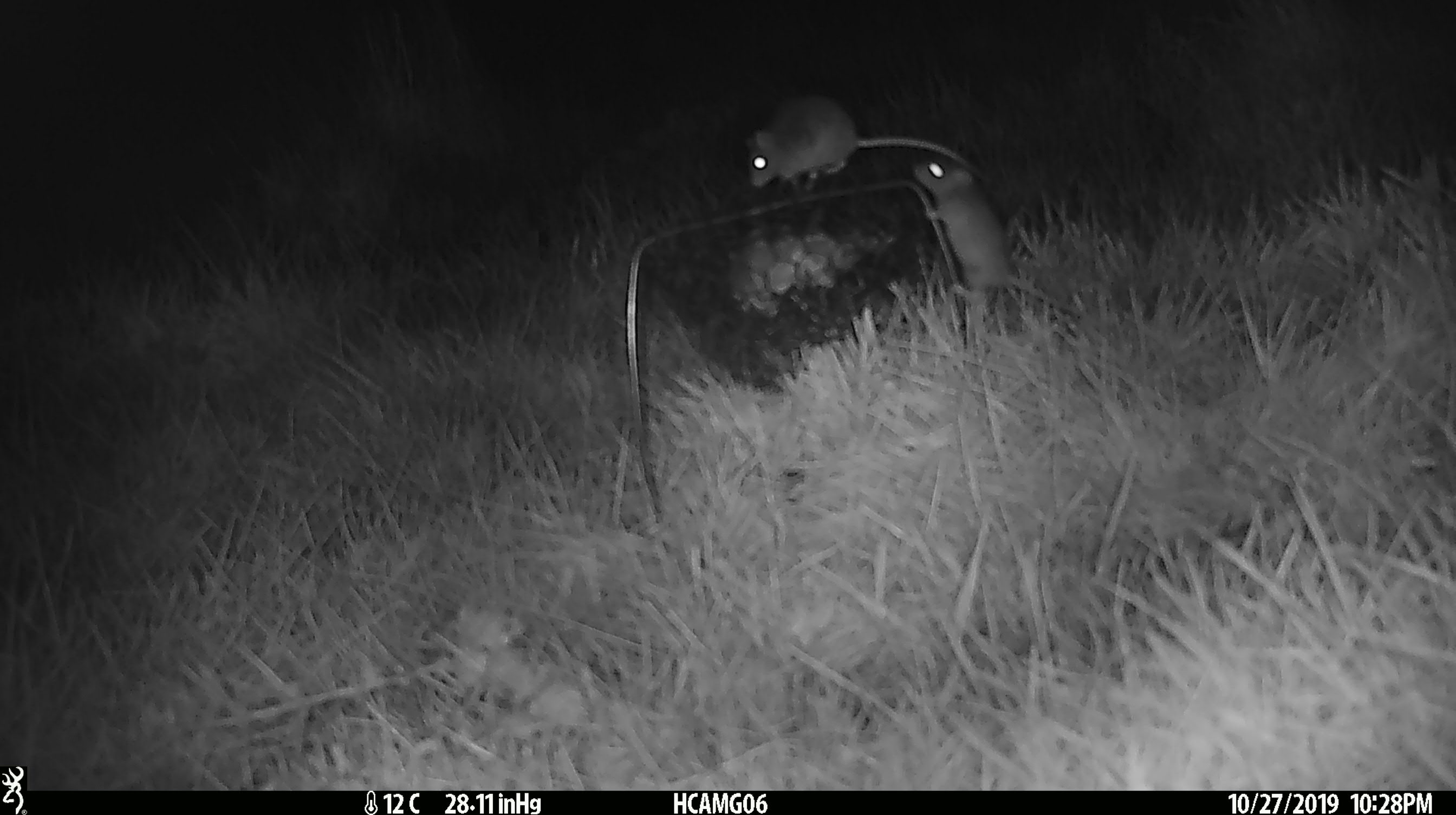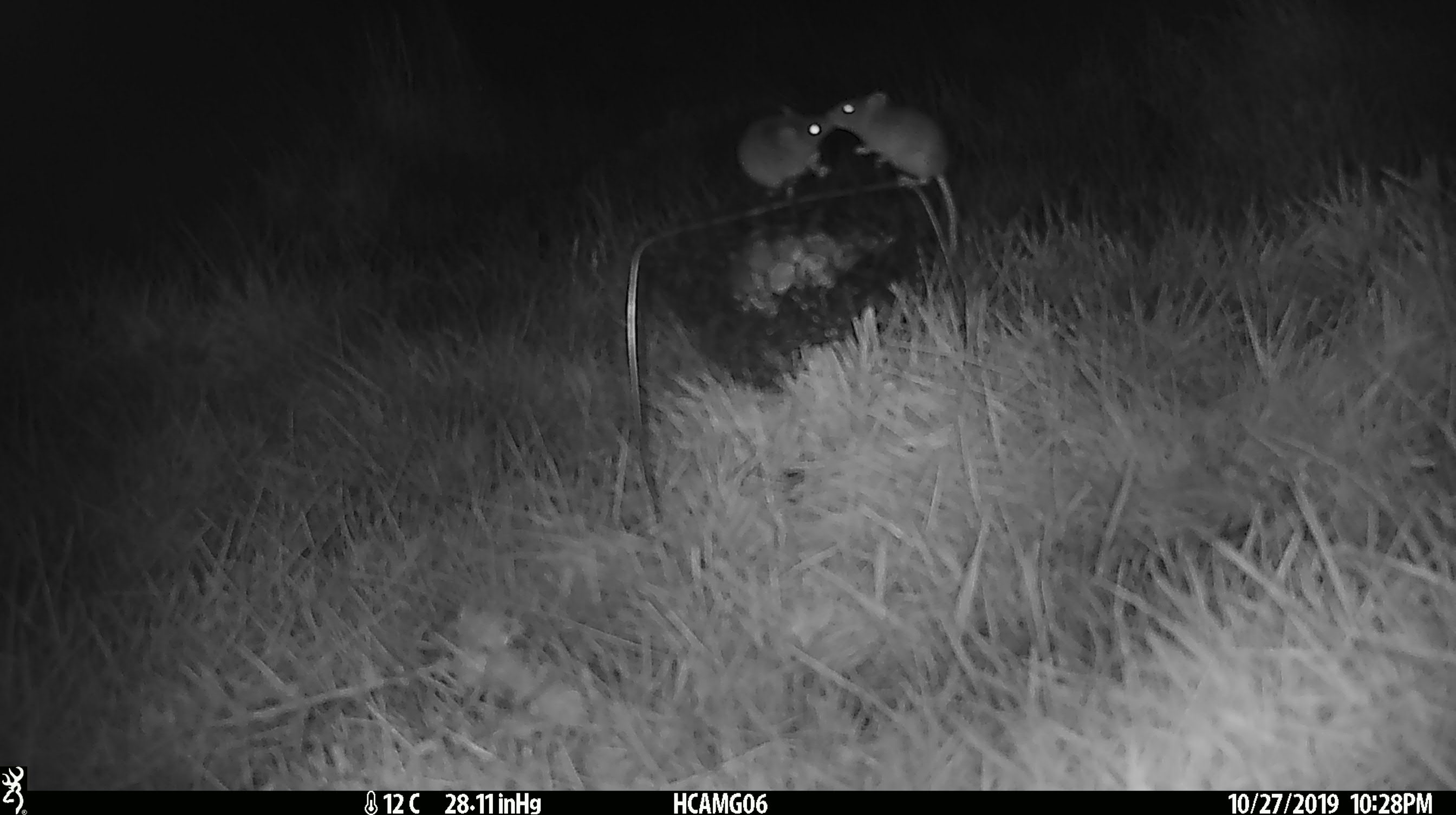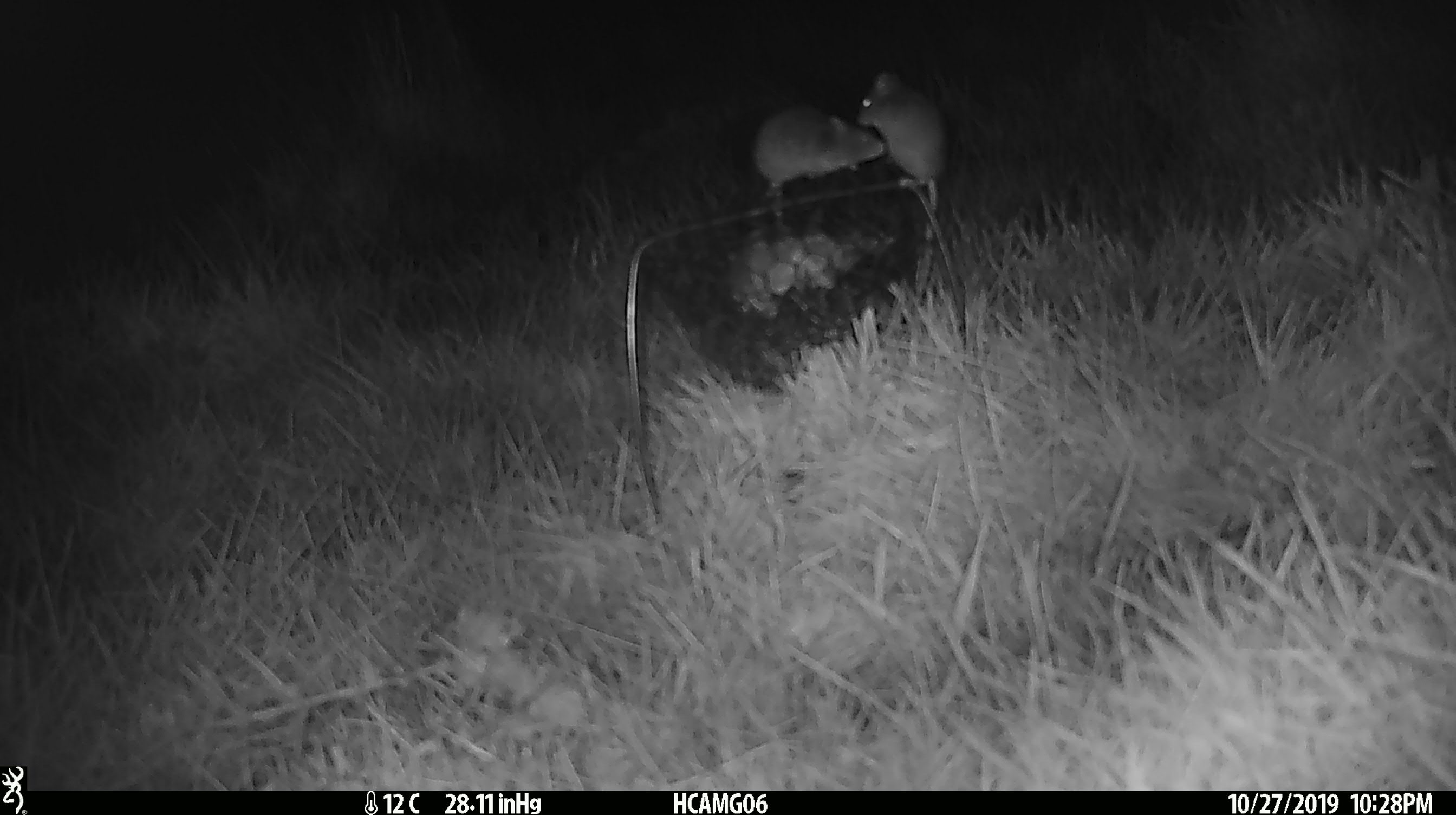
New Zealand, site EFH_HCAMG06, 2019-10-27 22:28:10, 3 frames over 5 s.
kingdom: Animalia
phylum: Chordata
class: Mammalia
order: Rodentia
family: Muridae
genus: Mus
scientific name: Mus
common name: mouse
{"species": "mouse (Mus)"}